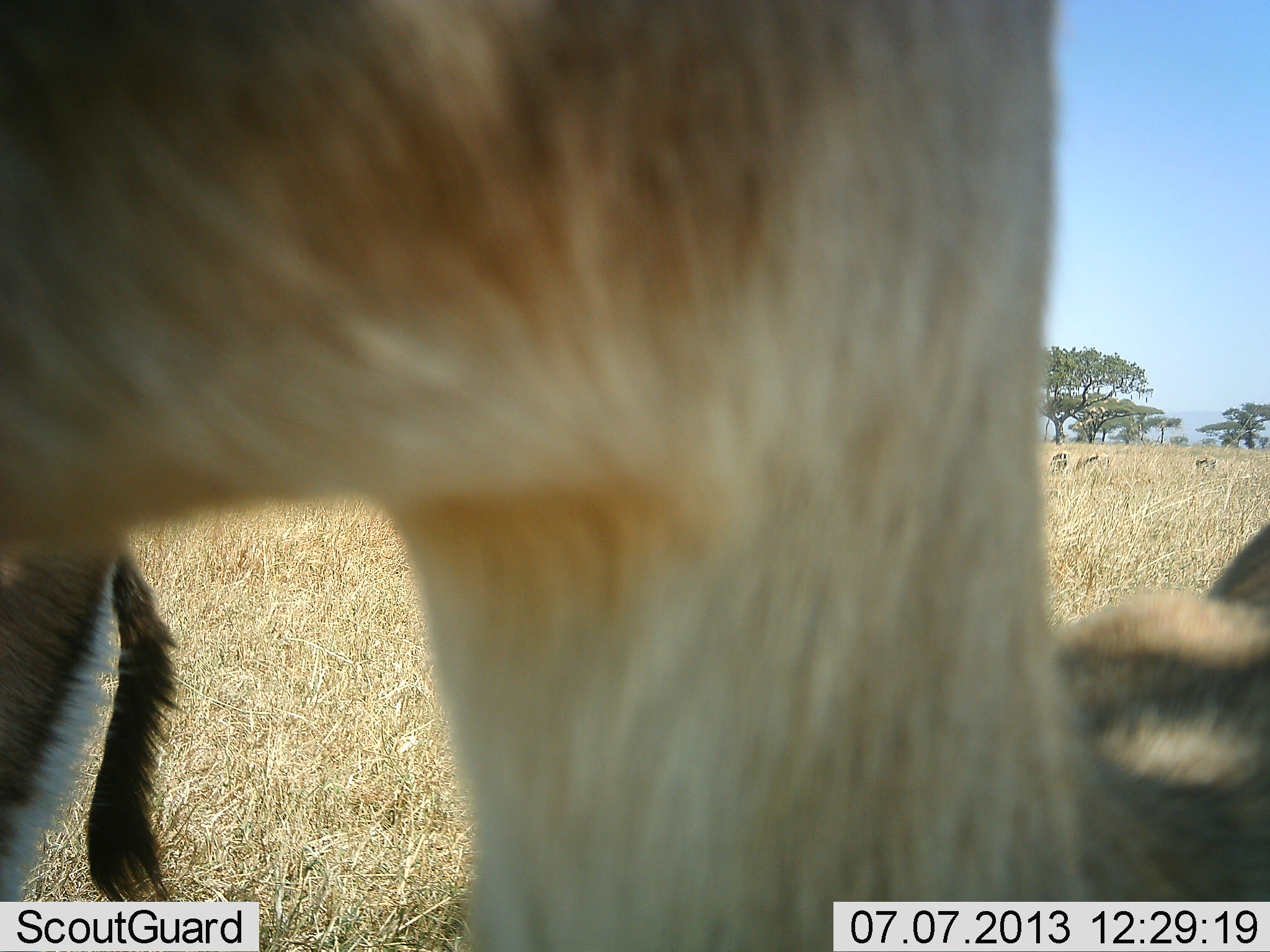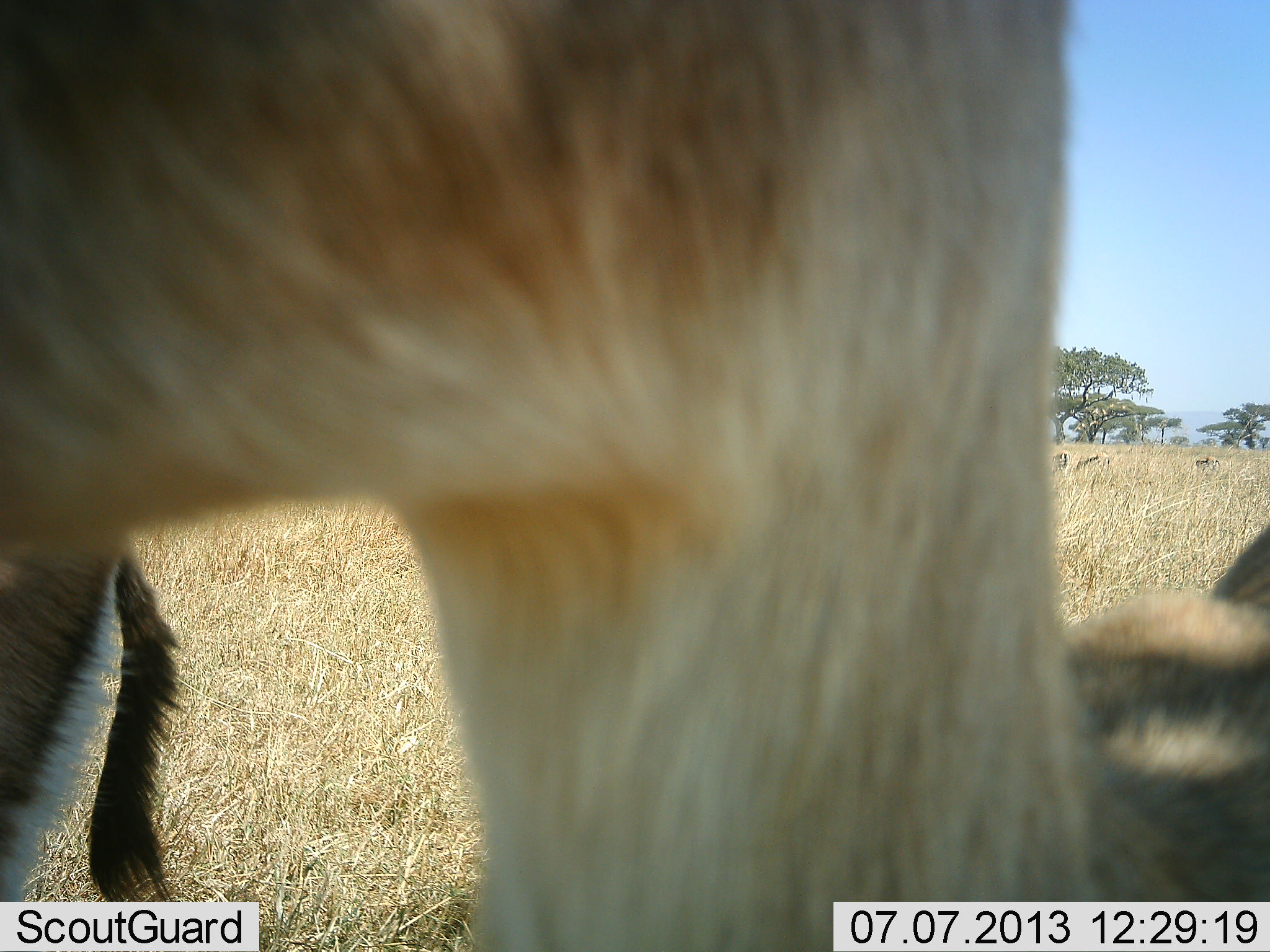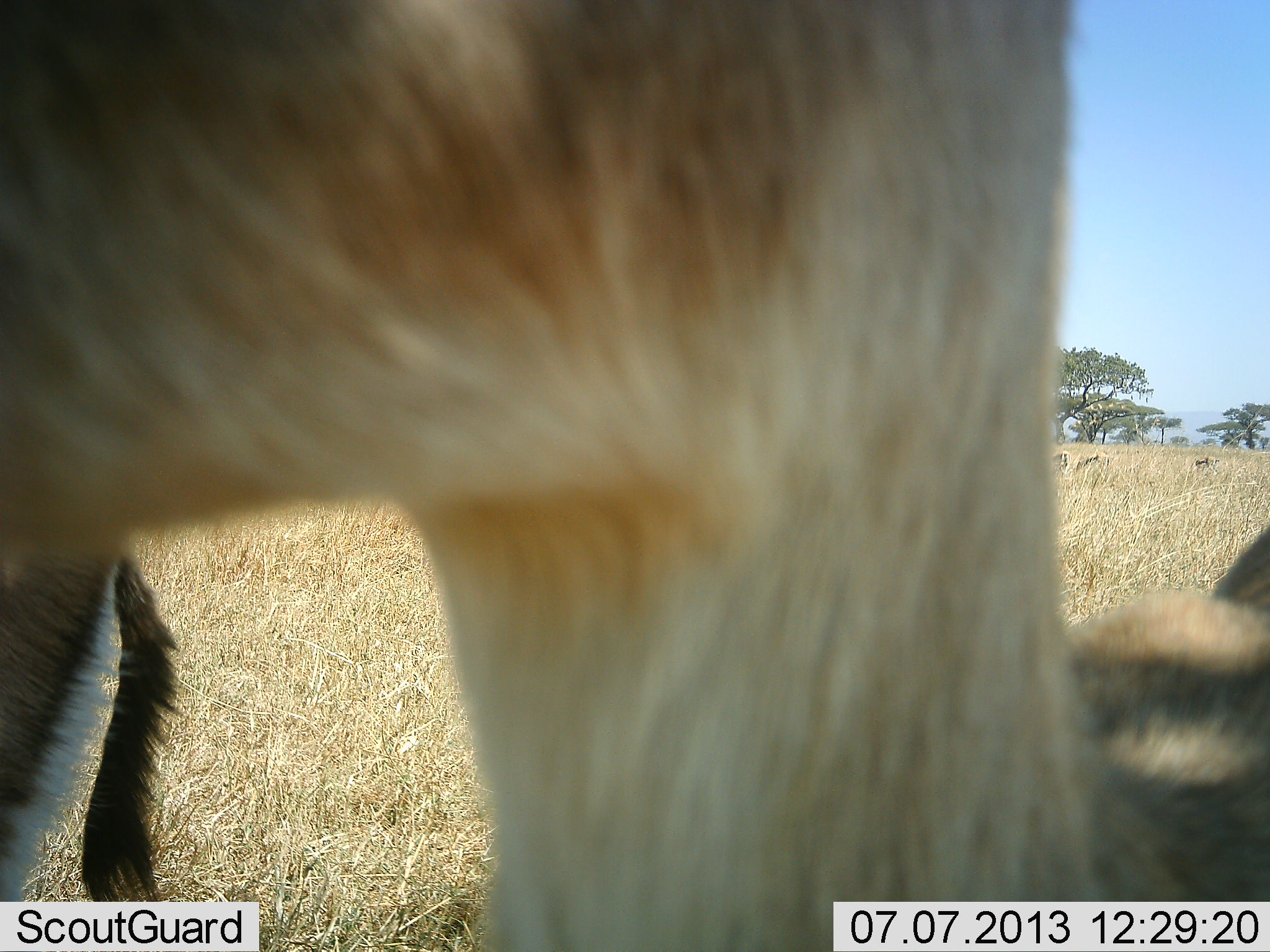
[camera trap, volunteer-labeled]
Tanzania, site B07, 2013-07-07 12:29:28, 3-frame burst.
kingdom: Animalia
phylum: Chordata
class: Mammalia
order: Artiodactyla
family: Bovidae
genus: Eudorcas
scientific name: Eudorcas thomsonii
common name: thomson's gazelle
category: gazellethomsons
Gazellethomsons (thomson's gazelle) (Eudorcas thomsonii), count 2. Behavior (volunteer vote fractions): standing 95%, resting 5%, moving 5%, interacting 0%. Young present (vote fraction): 0%. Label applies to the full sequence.